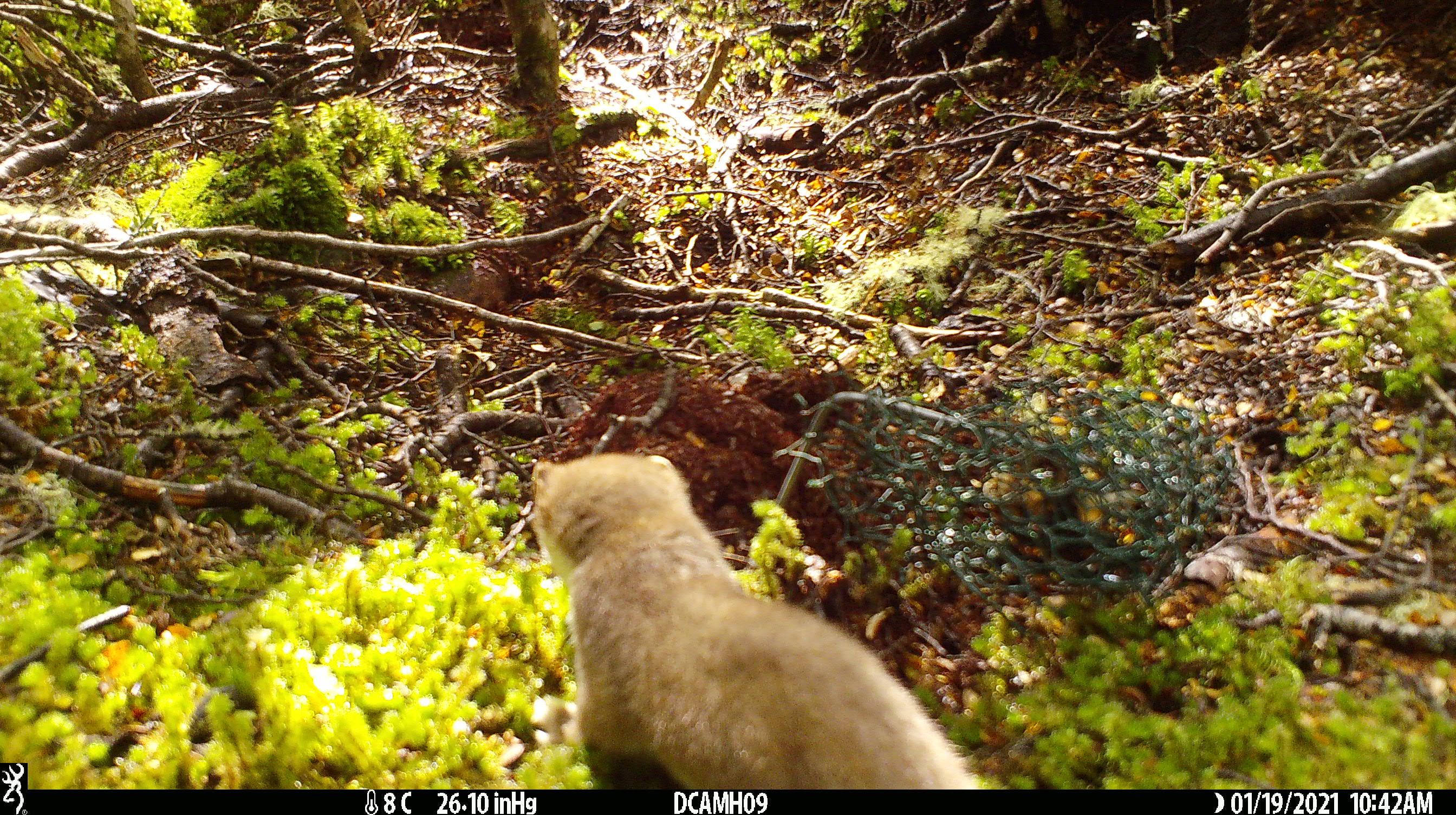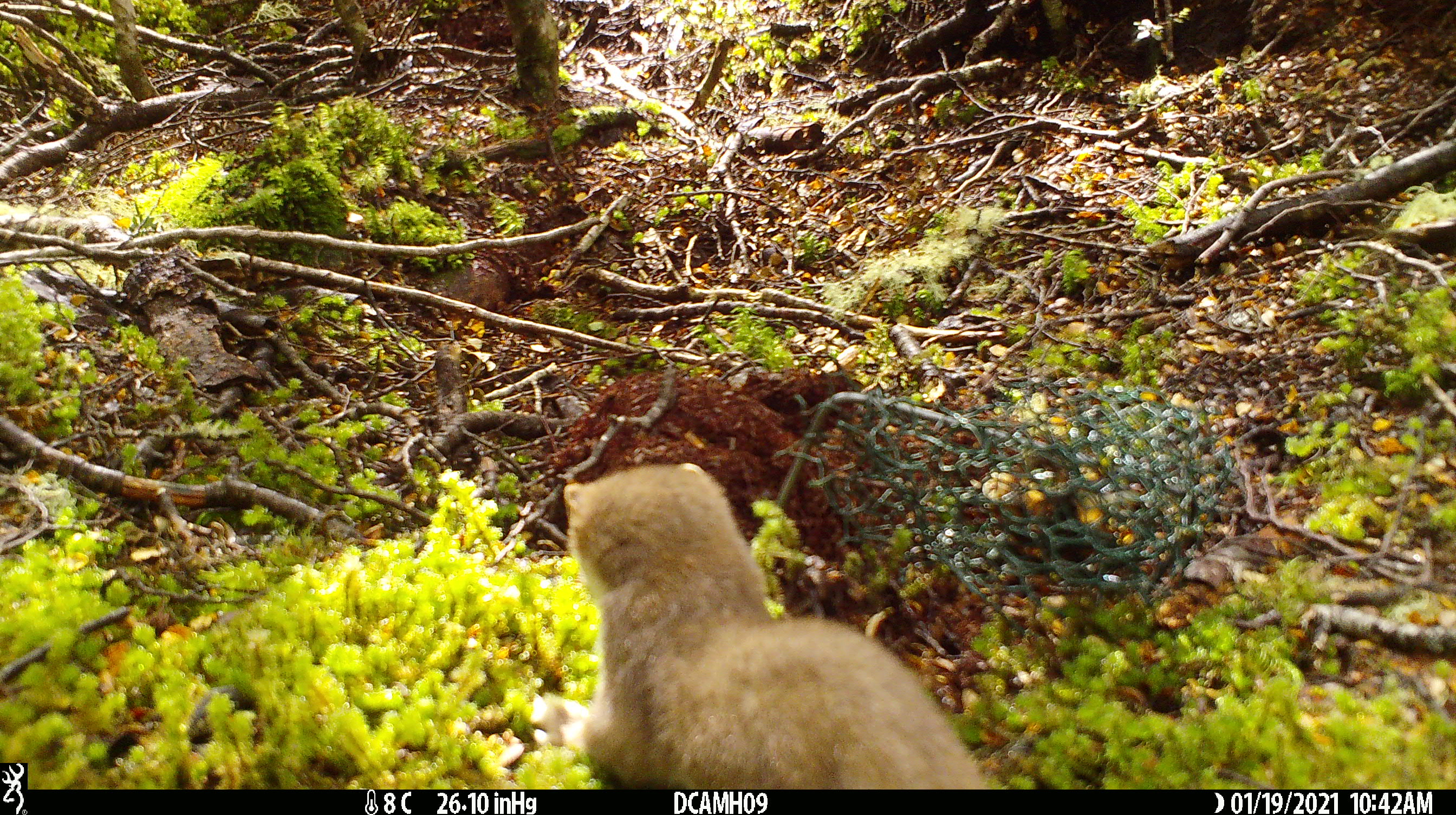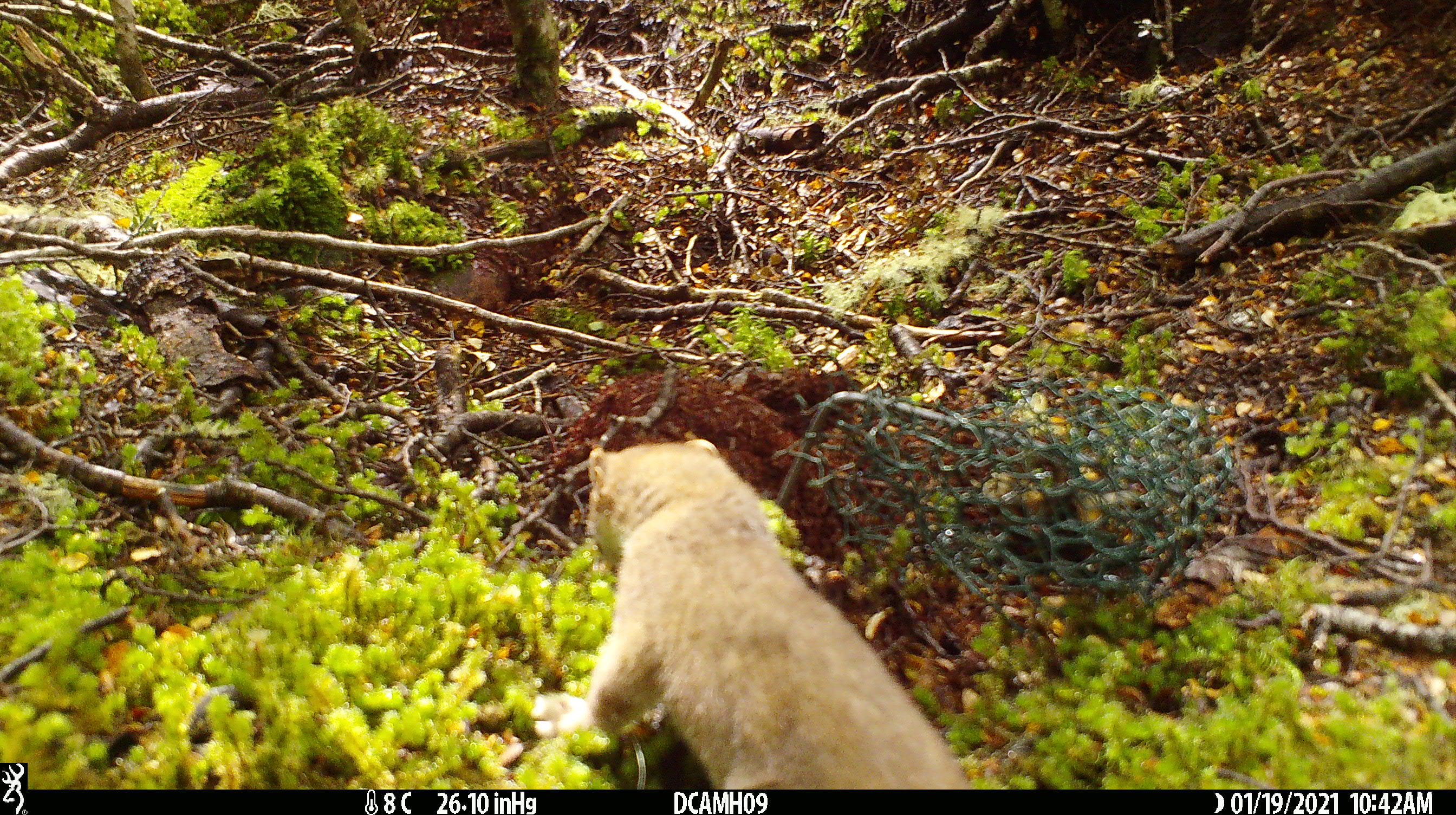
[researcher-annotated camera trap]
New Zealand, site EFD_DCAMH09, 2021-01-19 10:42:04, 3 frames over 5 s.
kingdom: Animalia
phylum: Chordata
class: Mammalia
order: Carnivora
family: Mustelidae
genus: Mustela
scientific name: Mustela erminea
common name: stoat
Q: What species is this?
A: Stoat (Mustela erminea).